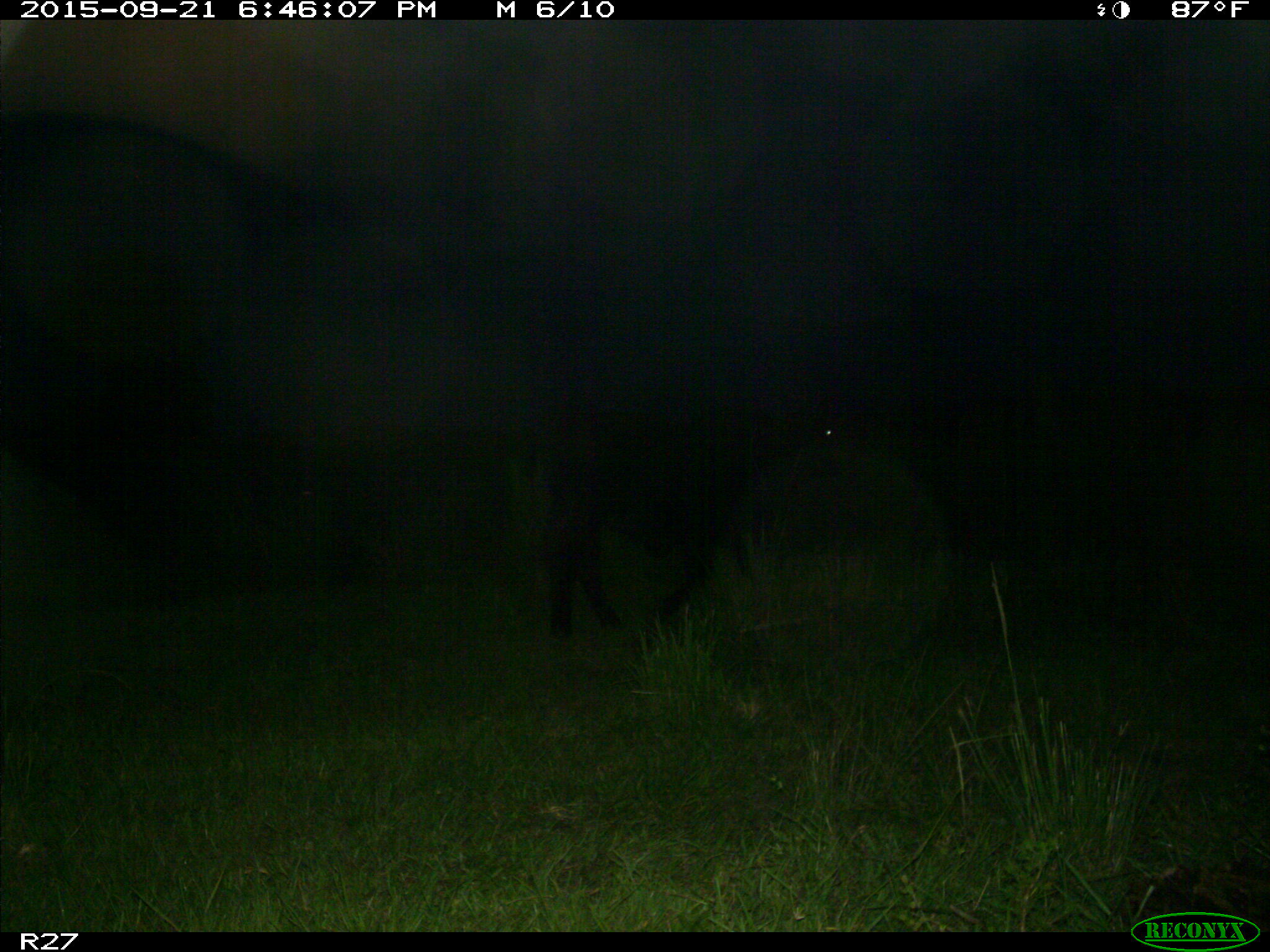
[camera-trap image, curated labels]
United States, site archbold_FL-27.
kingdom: Animalia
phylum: Chordata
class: Mammalia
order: Artiodactyla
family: Bovidae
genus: Bos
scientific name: Bos taurus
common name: domestic cow